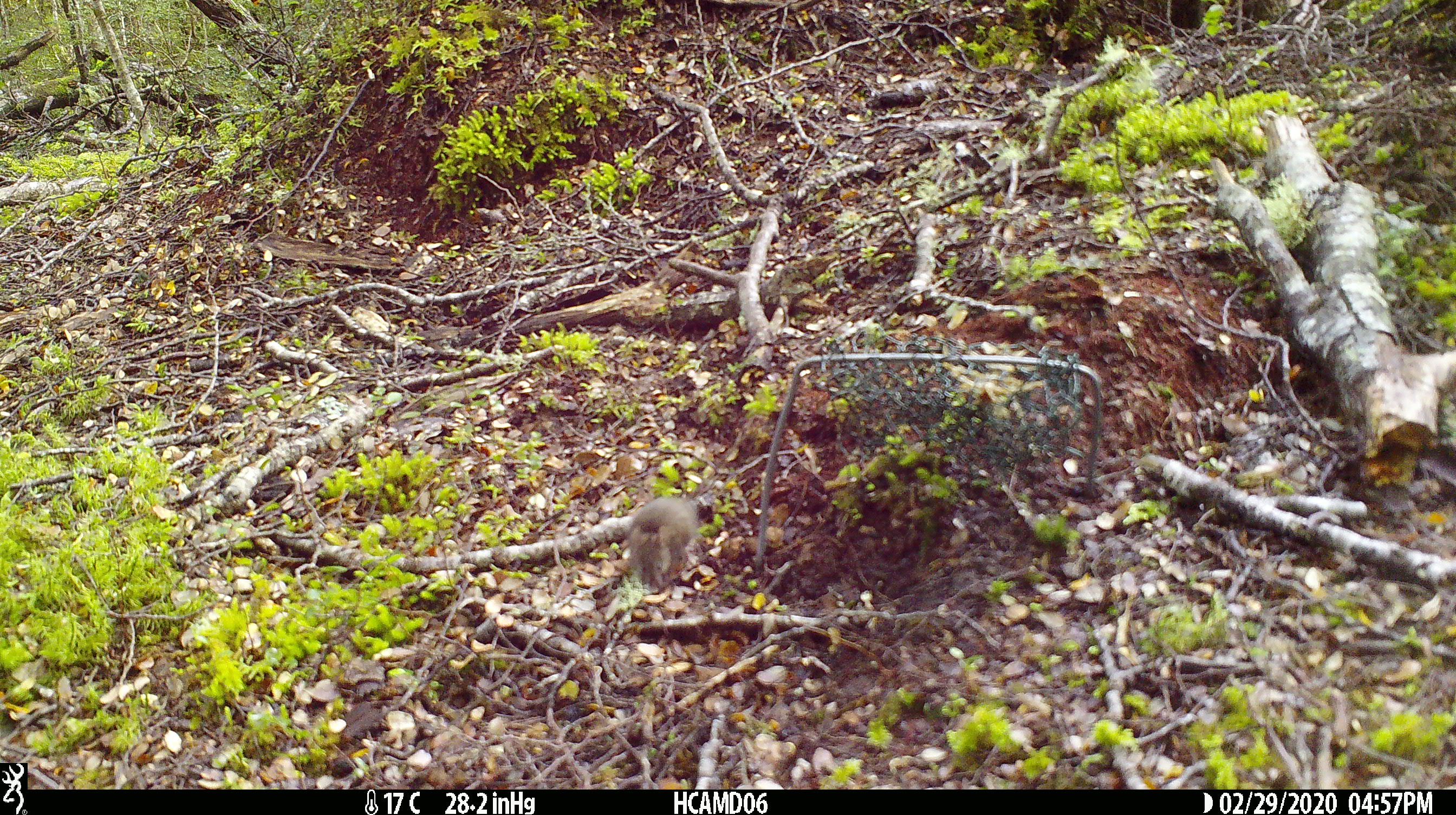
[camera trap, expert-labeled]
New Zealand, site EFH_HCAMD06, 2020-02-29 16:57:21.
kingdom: Animalia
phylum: Chordata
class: Mammalia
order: Rodentia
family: Muridae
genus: Mus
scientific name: Mus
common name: mouse